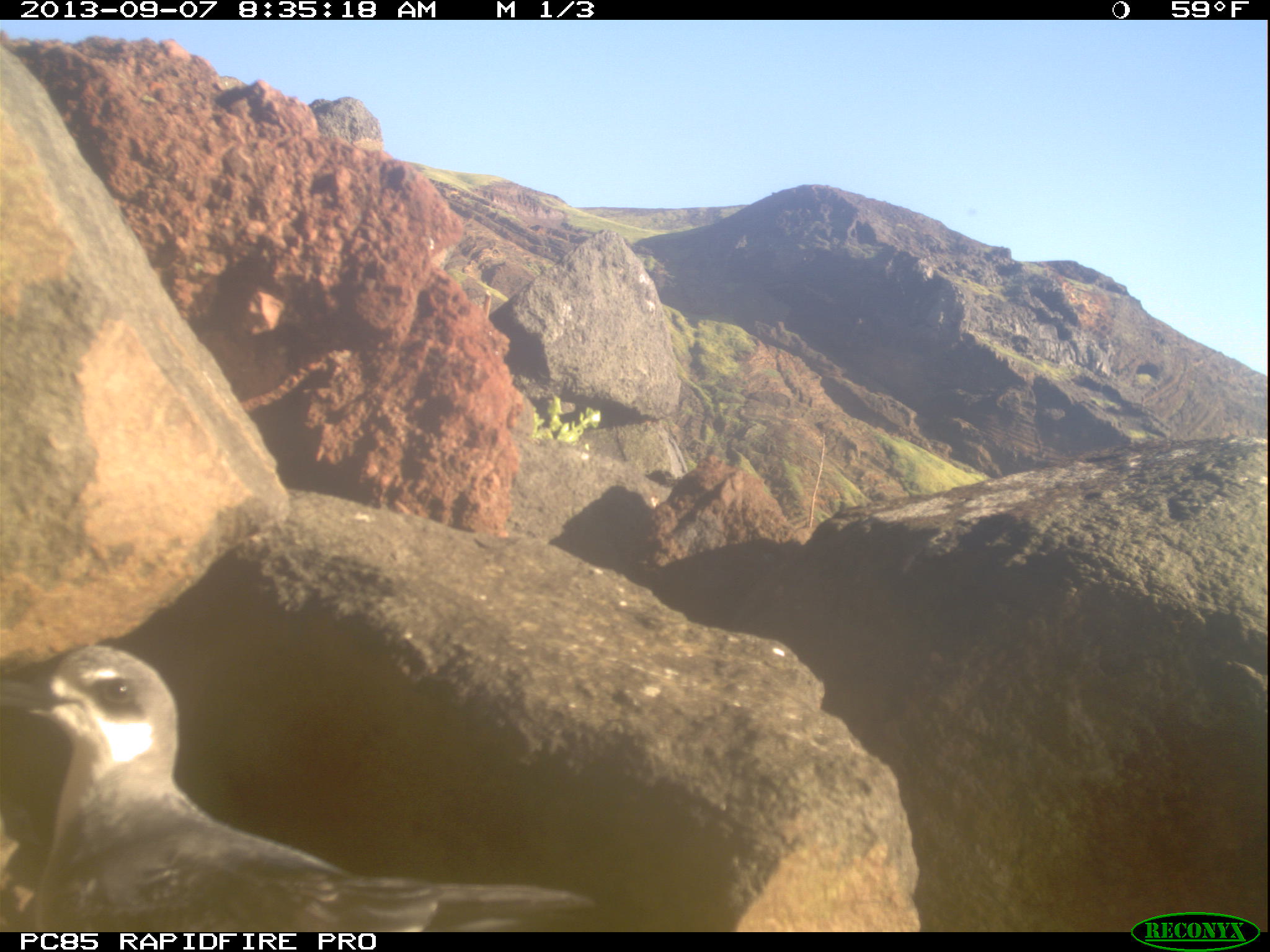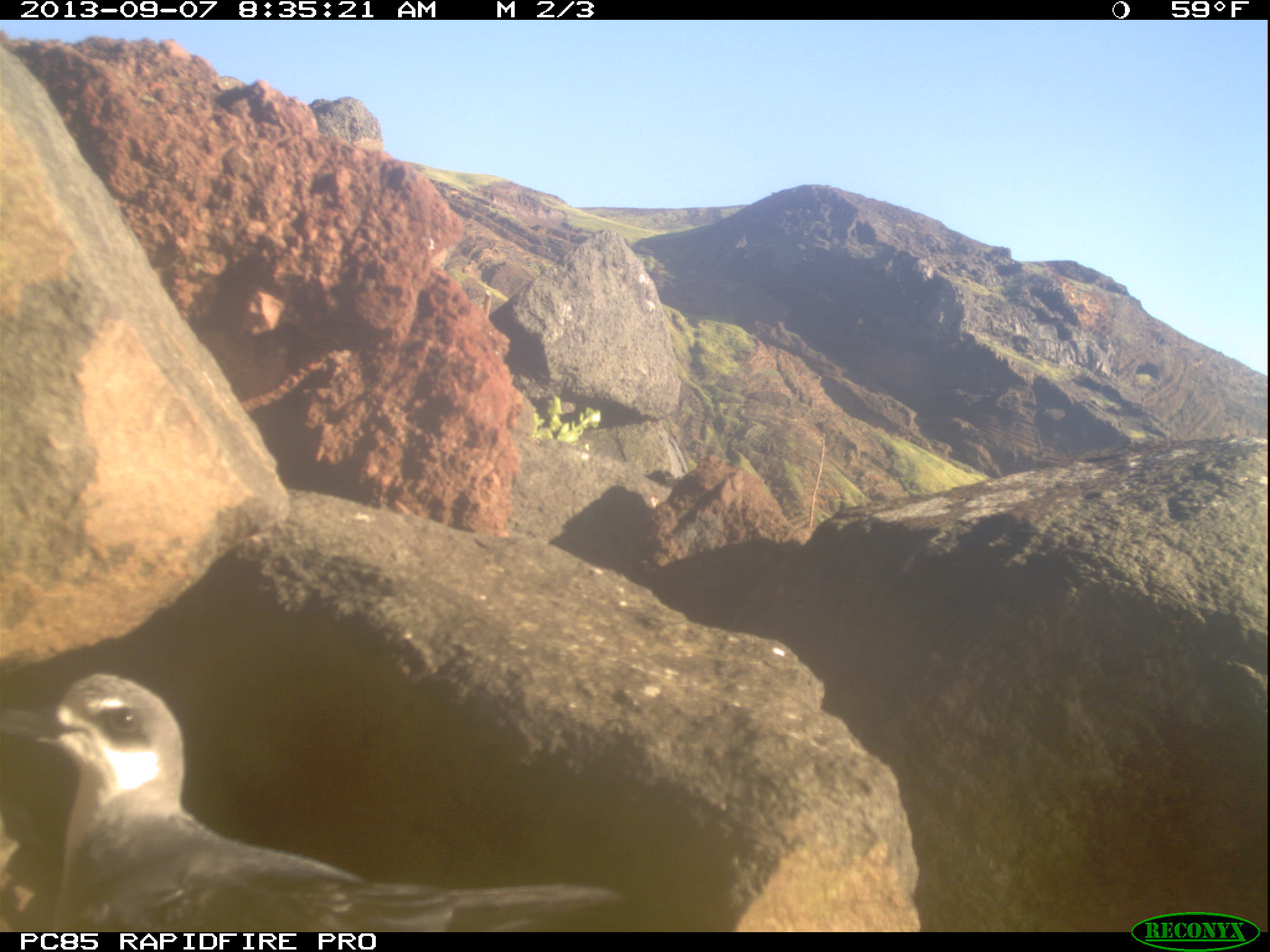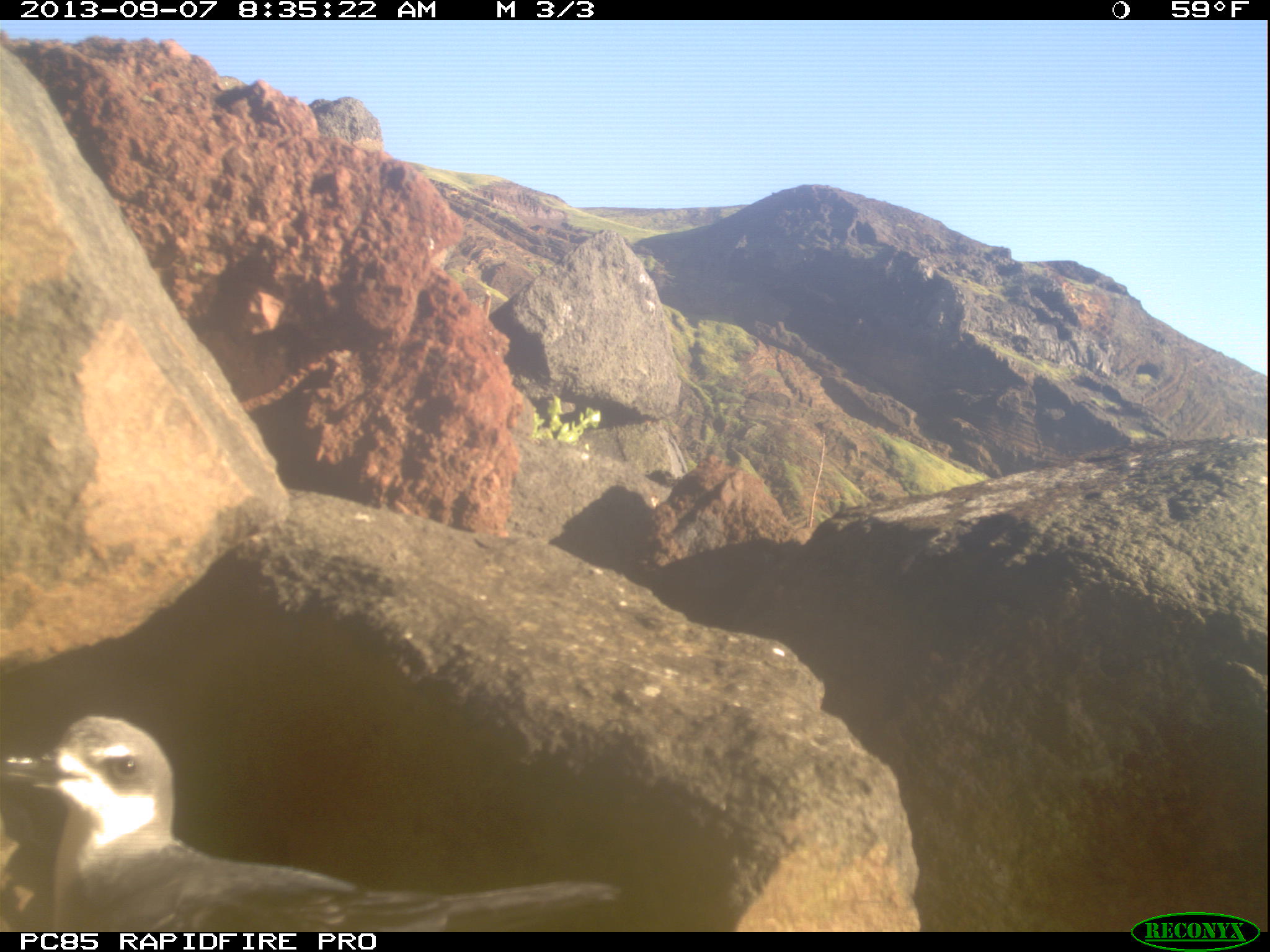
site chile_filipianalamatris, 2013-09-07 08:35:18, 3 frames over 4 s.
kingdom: Animalia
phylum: Chordata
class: Aves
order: Procellariiformes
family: Procellariidae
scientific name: Procellariidae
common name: petrel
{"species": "petrel (Procellariidae)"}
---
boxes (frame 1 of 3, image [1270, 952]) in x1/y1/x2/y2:
petrel: 0/641/596/933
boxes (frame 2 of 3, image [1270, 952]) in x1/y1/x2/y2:
petrel: 11/669/610/935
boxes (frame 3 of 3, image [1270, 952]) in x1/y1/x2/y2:
petrel: 4/712/614/930